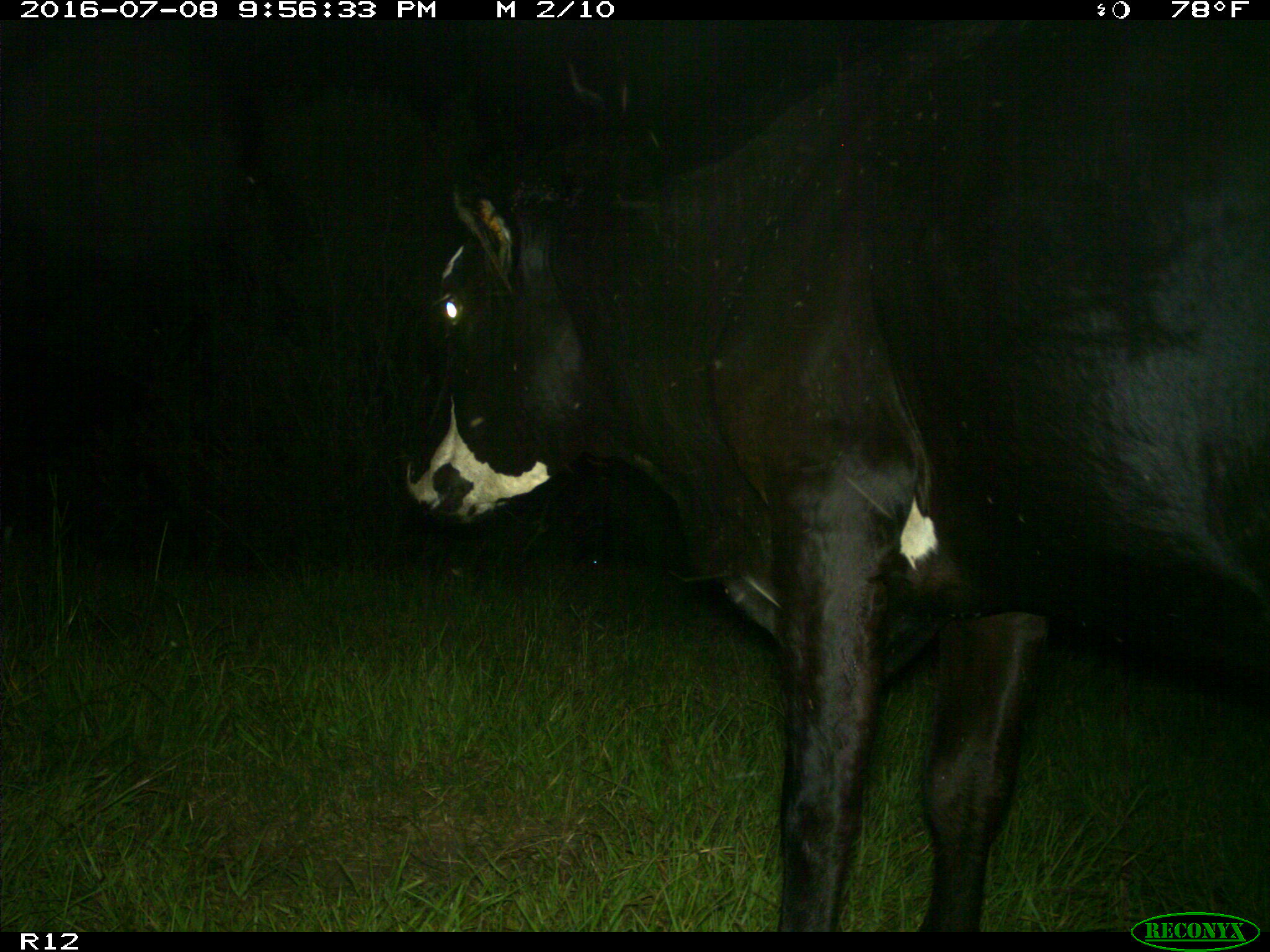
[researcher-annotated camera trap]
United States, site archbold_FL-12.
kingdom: Animalia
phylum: Chordata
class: Mammalia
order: Artiodactyla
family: Bovidae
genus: Bos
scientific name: Bos taurus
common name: domestic cow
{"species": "Bos taurus (domestic cow)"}